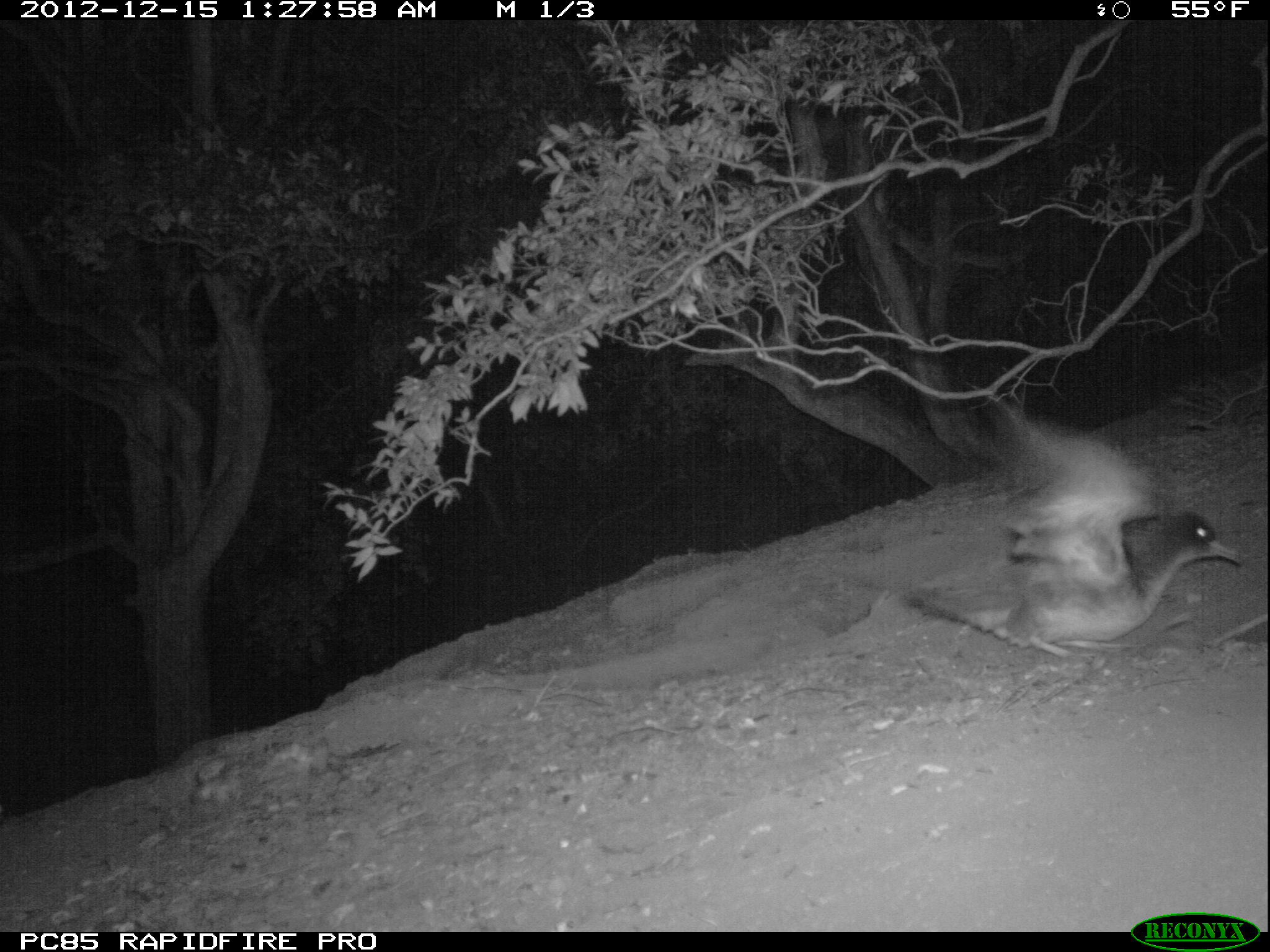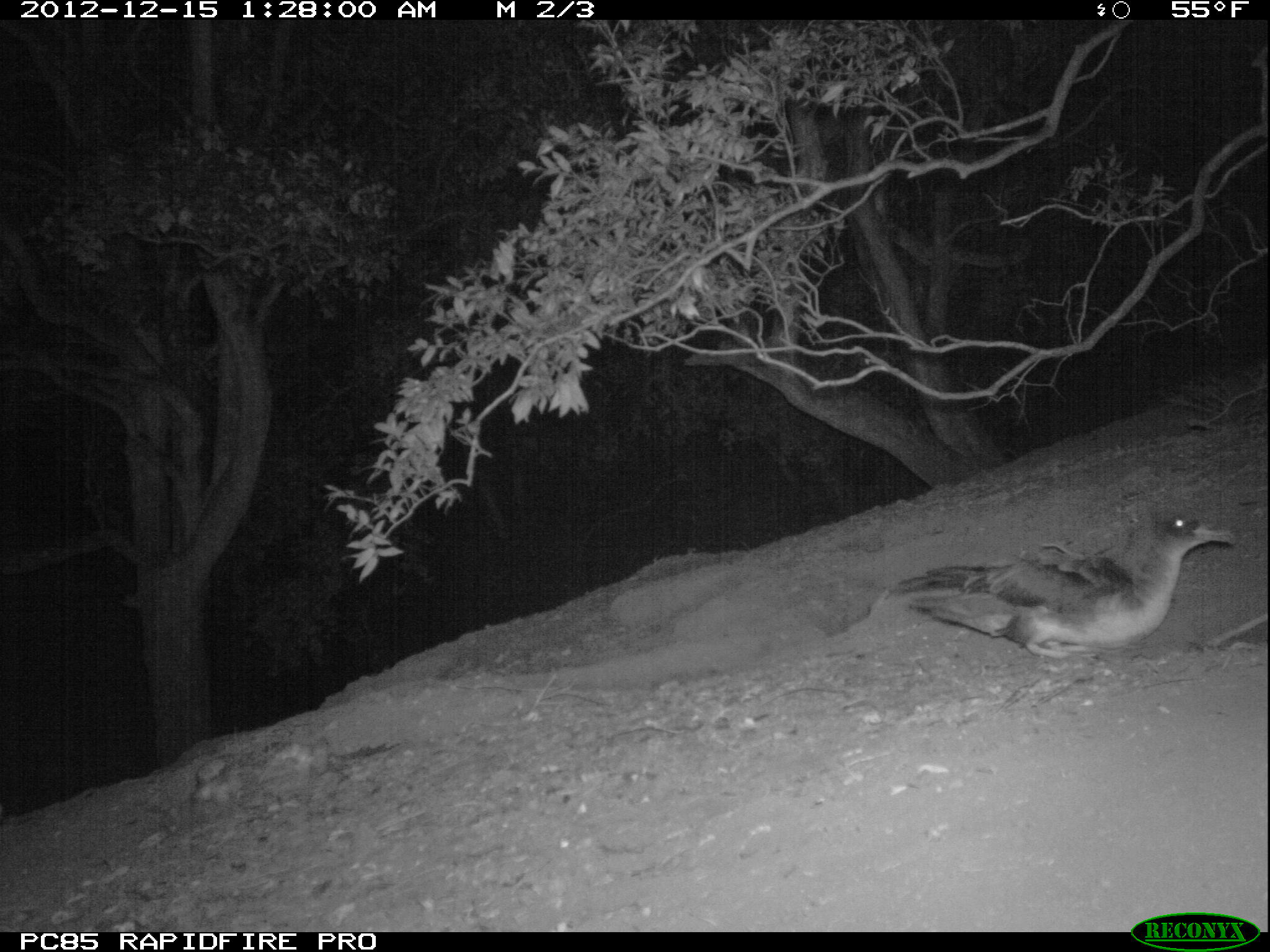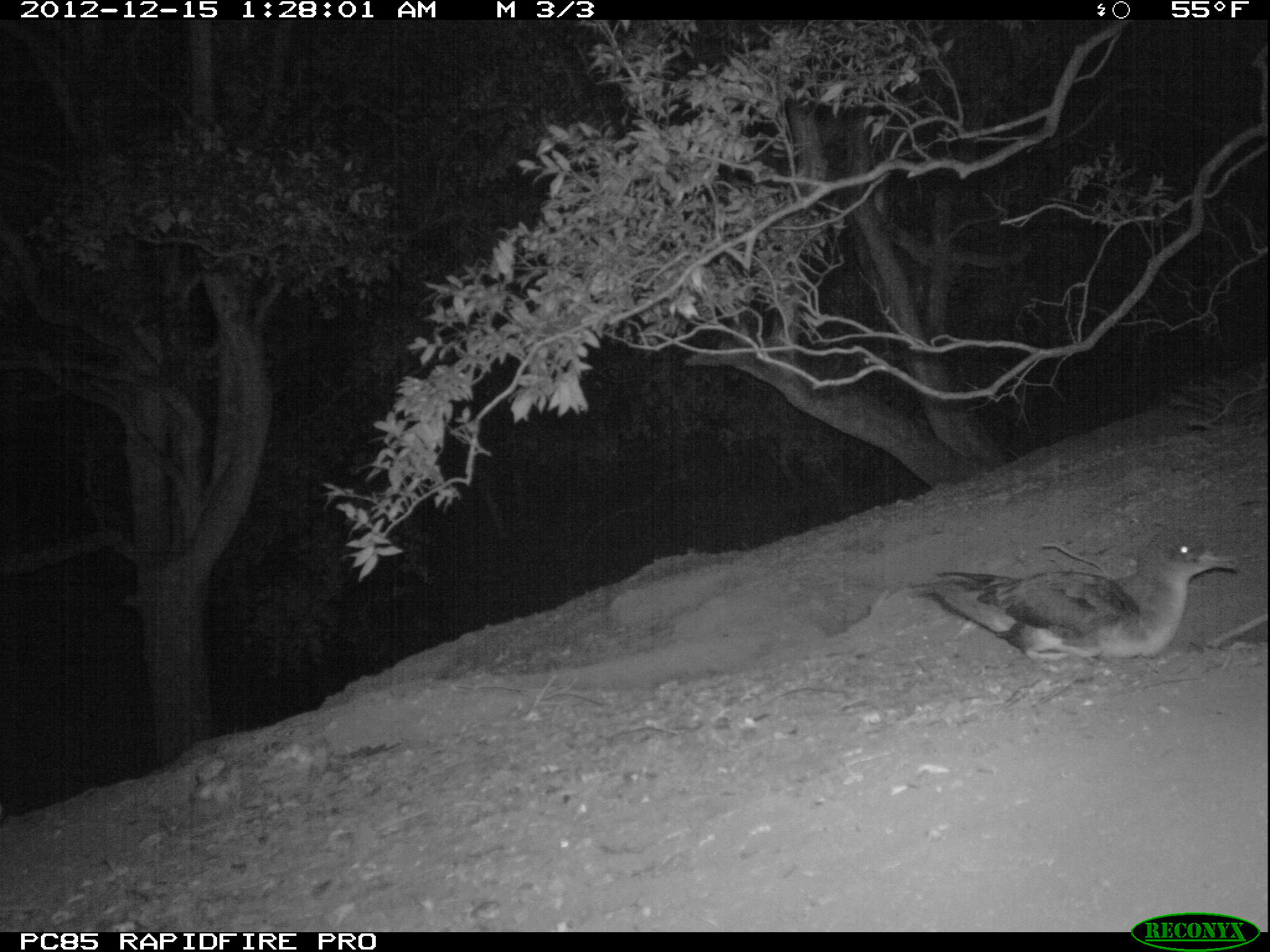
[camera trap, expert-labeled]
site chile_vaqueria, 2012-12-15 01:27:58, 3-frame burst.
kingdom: Animalia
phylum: Chordata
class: Aves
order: Procellariiformes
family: Procellariidae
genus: Calonectris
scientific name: Calonectris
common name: shearwater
Shearwater (Calonectris).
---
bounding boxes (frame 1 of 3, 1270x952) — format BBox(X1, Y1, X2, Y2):
shearwater: BBox(987, 400, 1242, 654)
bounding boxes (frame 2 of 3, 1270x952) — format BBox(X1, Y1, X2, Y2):
shearwater: BBox(897, 504, 1238, 659)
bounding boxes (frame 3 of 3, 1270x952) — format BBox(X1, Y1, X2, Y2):
shearwater: BBox(925, 527, 1244, 668)